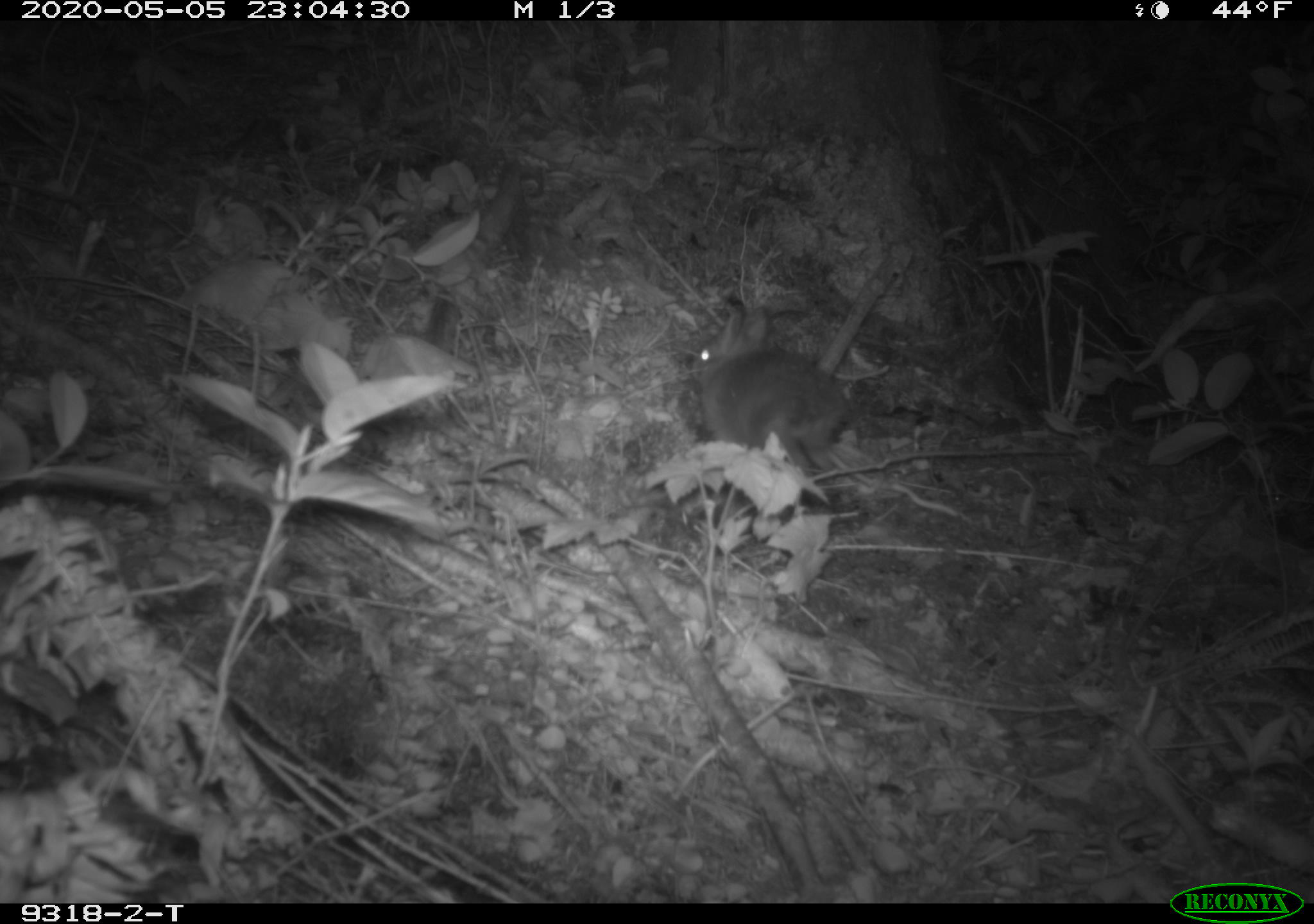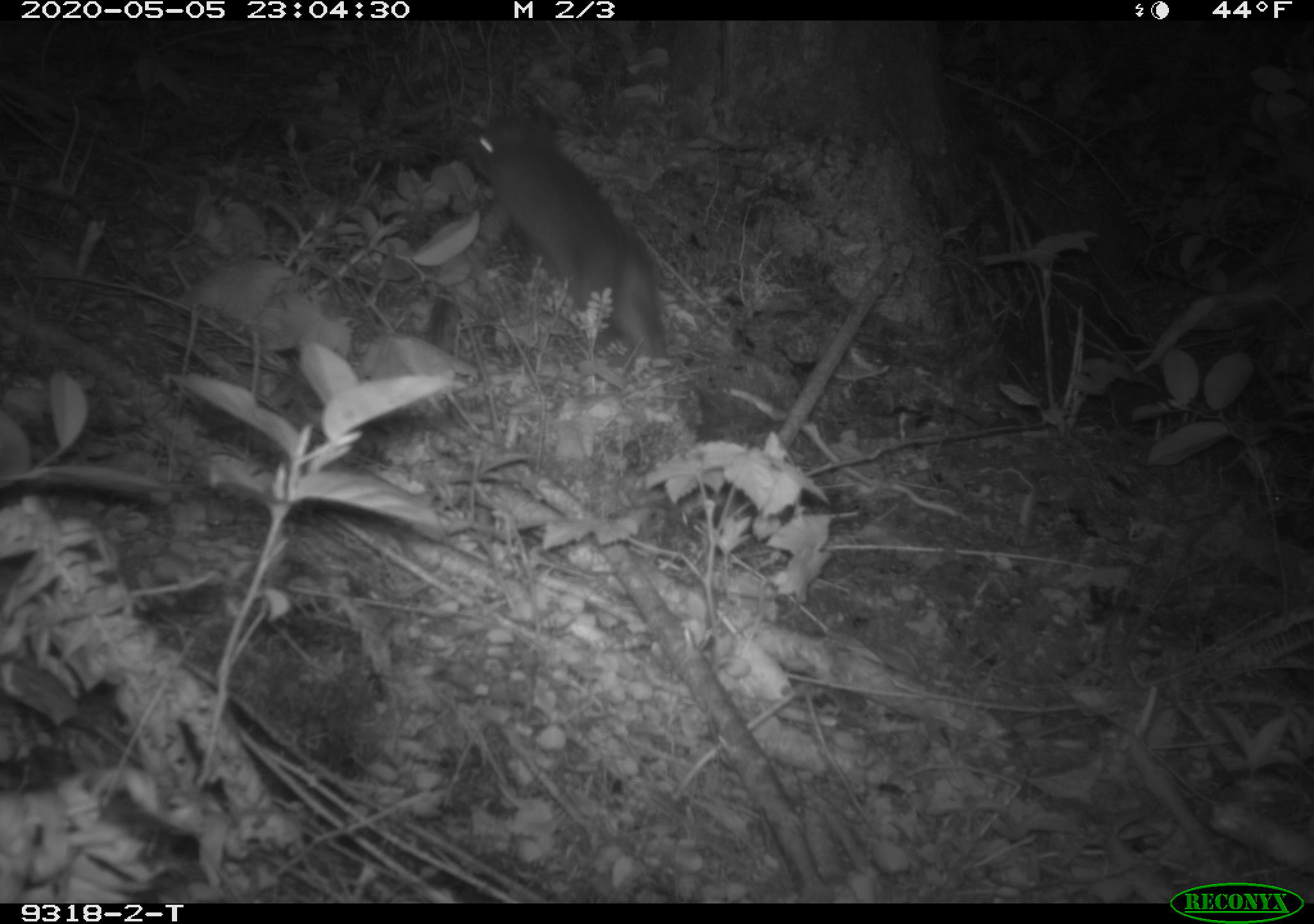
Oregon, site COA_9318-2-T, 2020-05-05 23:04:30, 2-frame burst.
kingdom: Animalia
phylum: Chordata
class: Mammalia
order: Lagomorpha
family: Leporidae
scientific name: Leporidae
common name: hares and rabbits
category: leporidae family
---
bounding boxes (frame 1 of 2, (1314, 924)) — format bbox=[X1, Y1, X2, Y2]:
leporidae family: bbox=[688, 301, 857, 474]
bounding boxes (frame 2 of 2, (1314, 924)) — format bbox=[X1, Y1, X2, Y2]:
leporidae family: bbox=[461, 92, 668, 358]